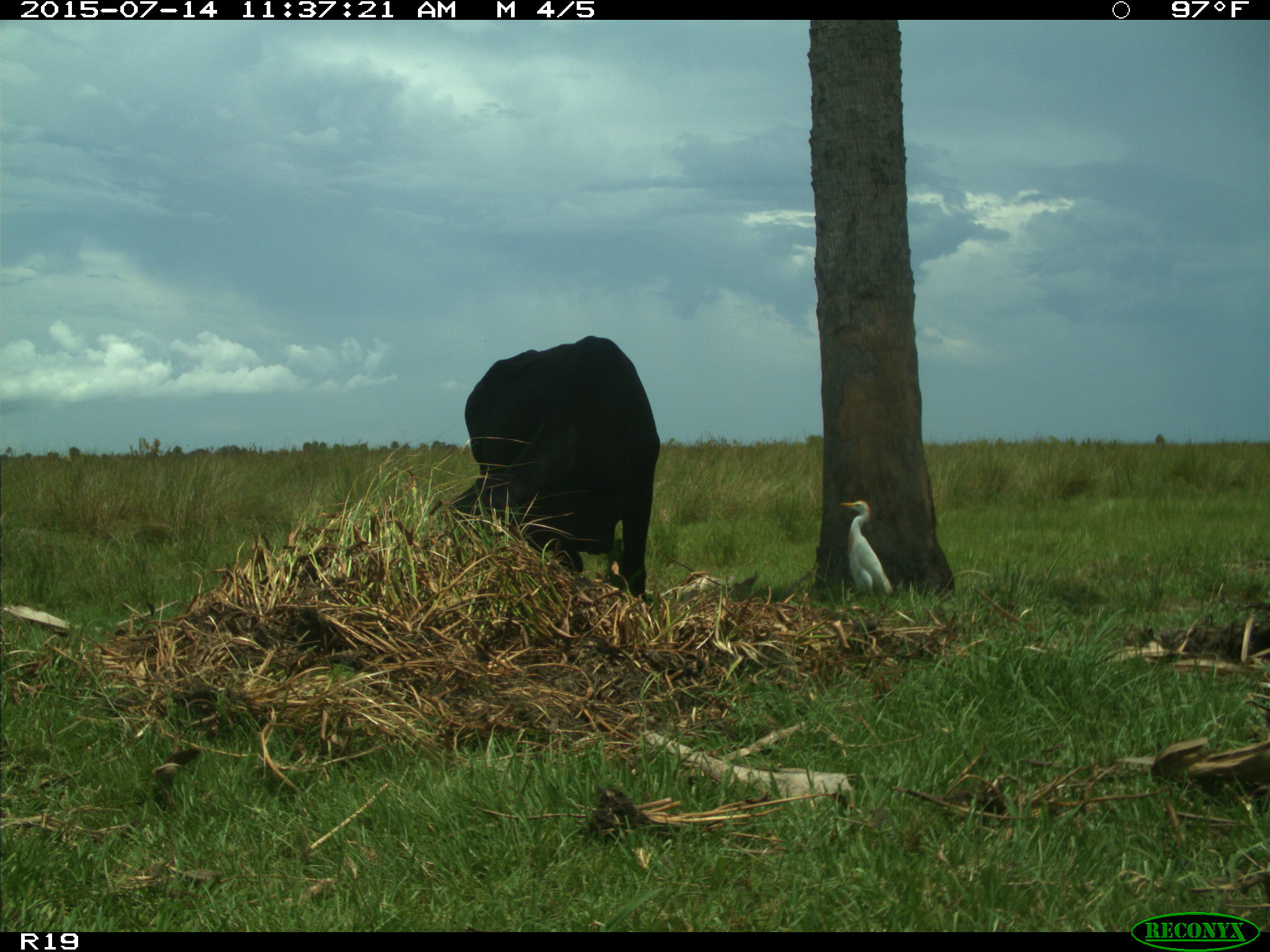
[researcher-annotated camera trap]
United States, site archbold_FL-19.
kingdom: Animalia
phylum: Chordata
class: Mammalia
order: Artiodactyla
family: Bovidae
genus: Bos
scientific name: Bos taurus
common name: domestic cow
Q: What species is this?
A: Bos taurus (domestic cow).